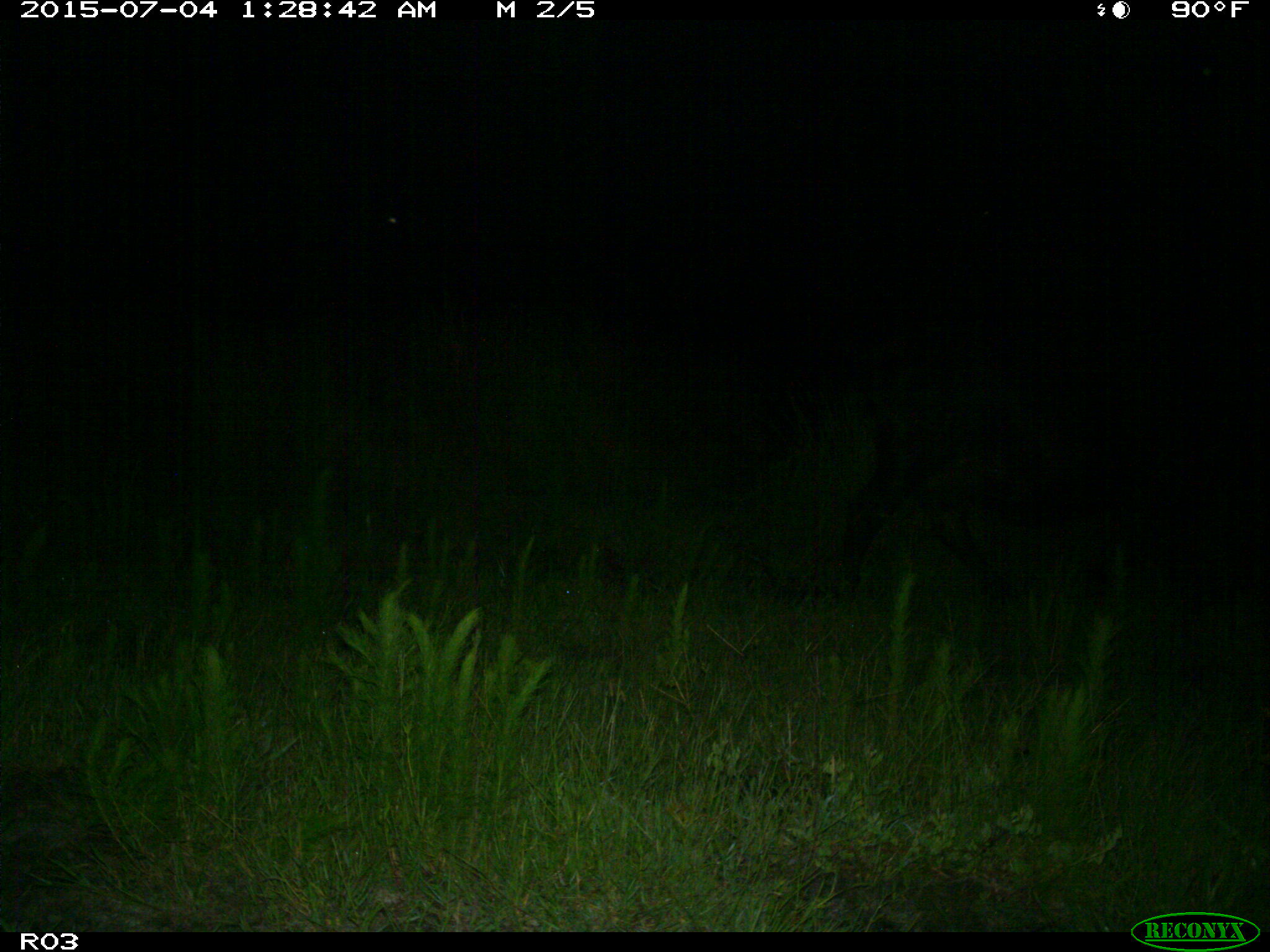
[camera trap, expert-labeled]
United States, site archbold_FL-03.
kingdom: Animalia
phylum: Chordata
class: Mammalia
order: Artiodactyla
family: Bovidae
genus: Bos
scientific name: Bos taurus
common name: domestic cow